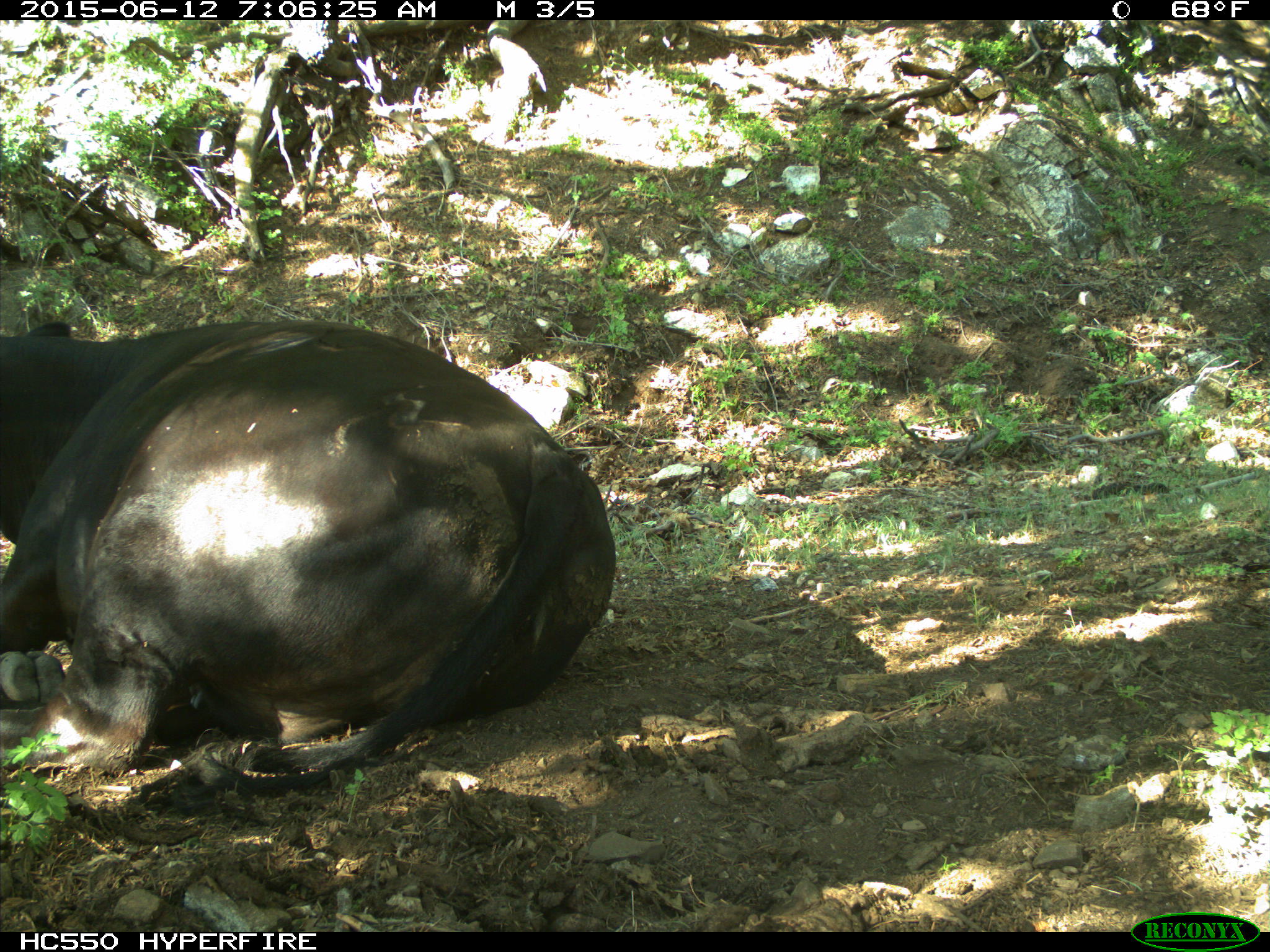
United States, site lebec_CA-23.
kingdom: Animalia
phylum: Chordata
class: Mammalia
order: Artiodactyla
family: Bovidae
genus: Bos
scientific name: Bos taurus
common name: domestic cow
Bos taurus (domestic cow).